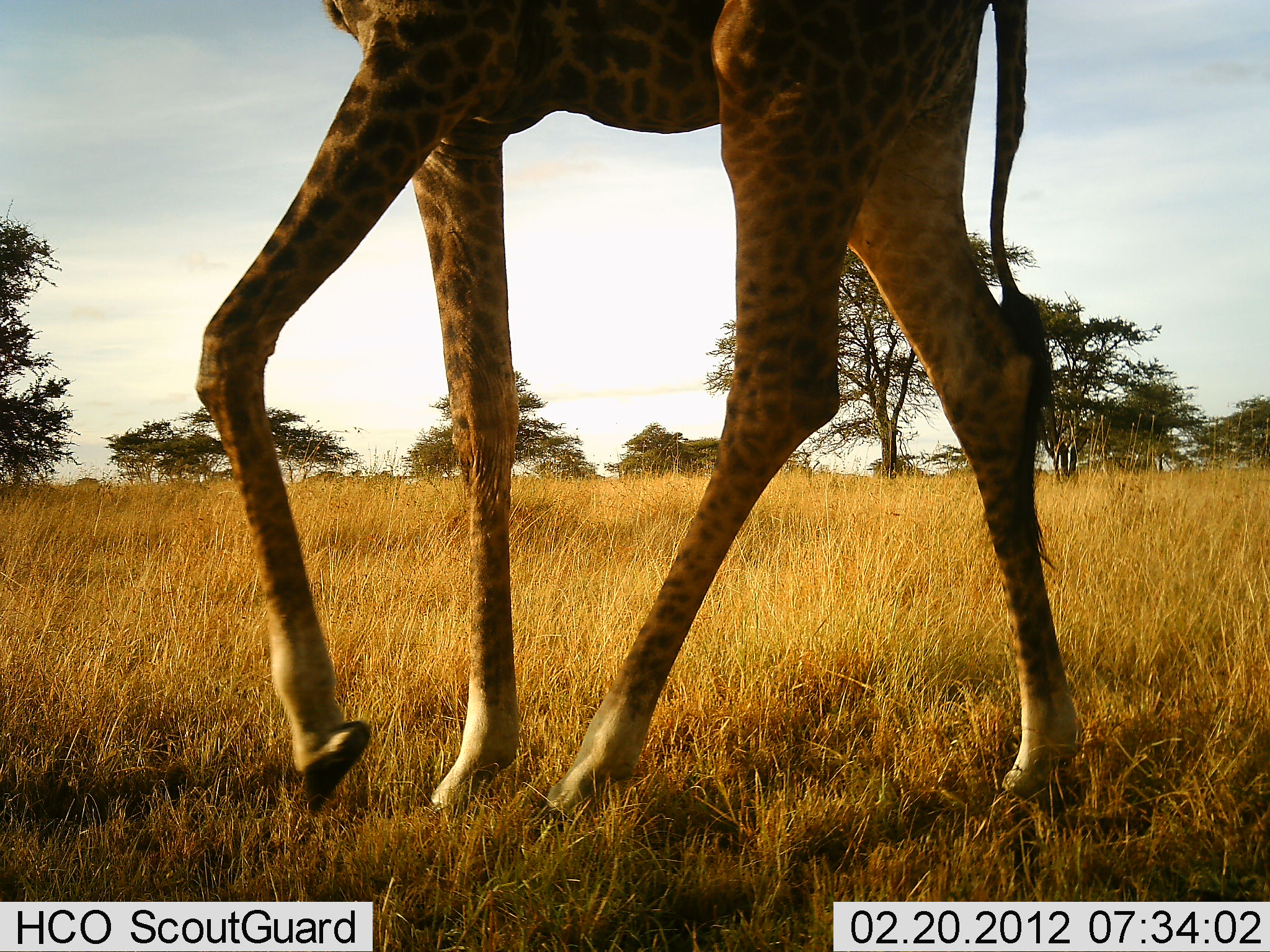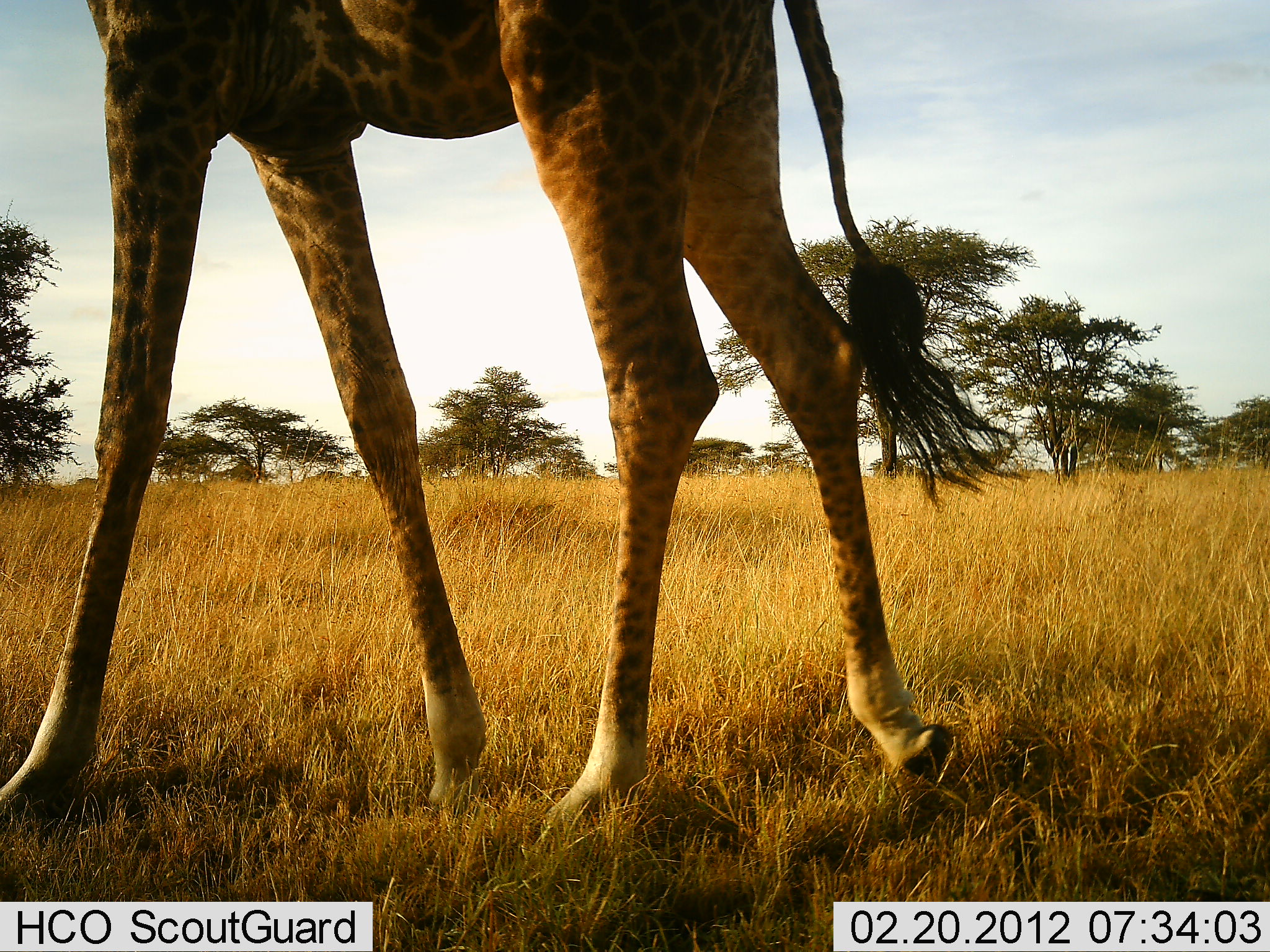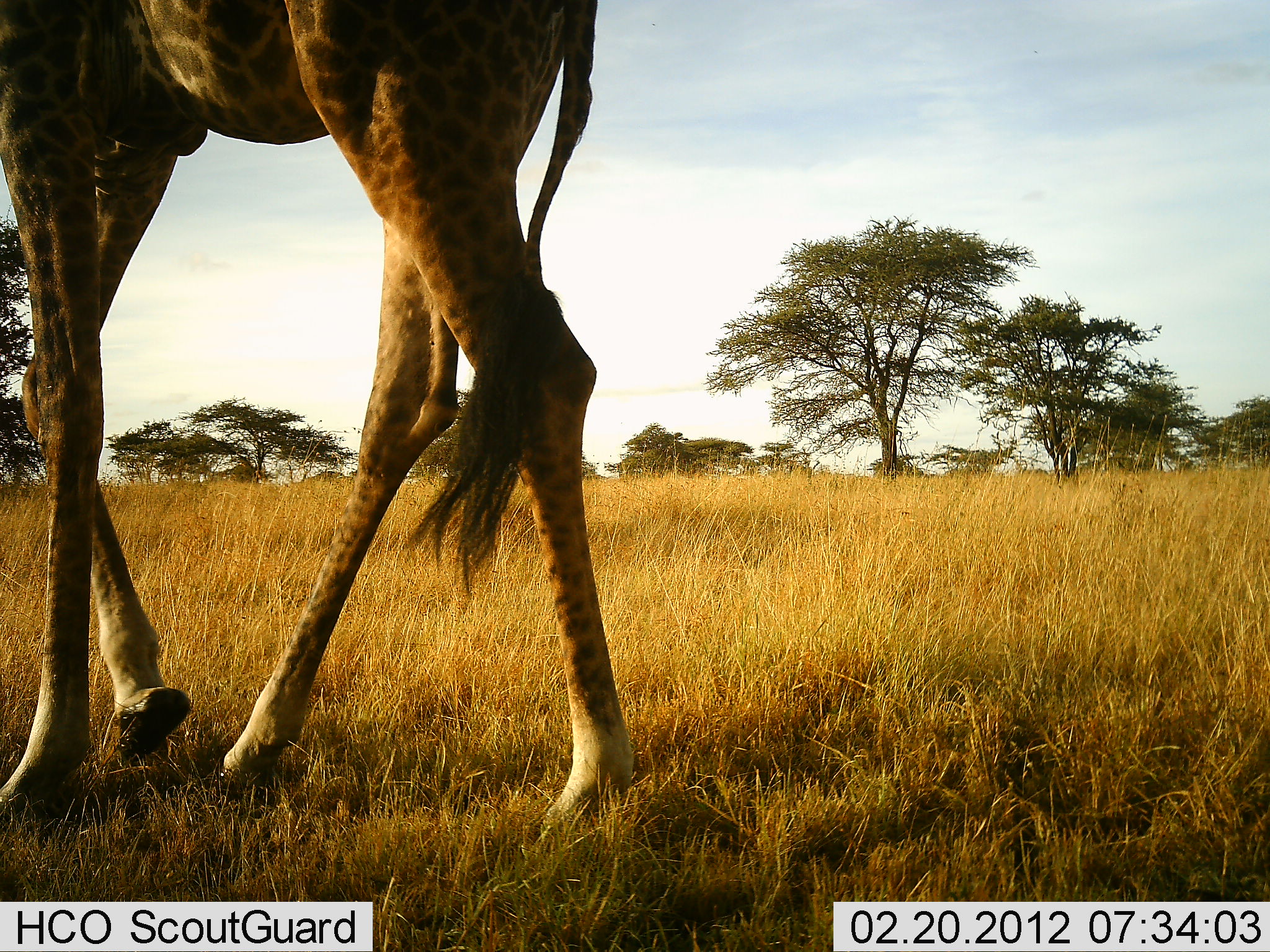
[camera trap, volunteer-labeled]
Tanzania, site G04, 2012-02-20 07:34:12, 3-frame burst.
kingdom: Animalia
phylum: Chordata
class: Mammalia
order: Artiodactyla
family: Giraffidae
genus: Giraffa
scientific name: Giraffa camelopardalis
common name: giraffe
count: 1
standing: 10%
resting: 0%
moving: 97%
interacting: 0%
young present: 0%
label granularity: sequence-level